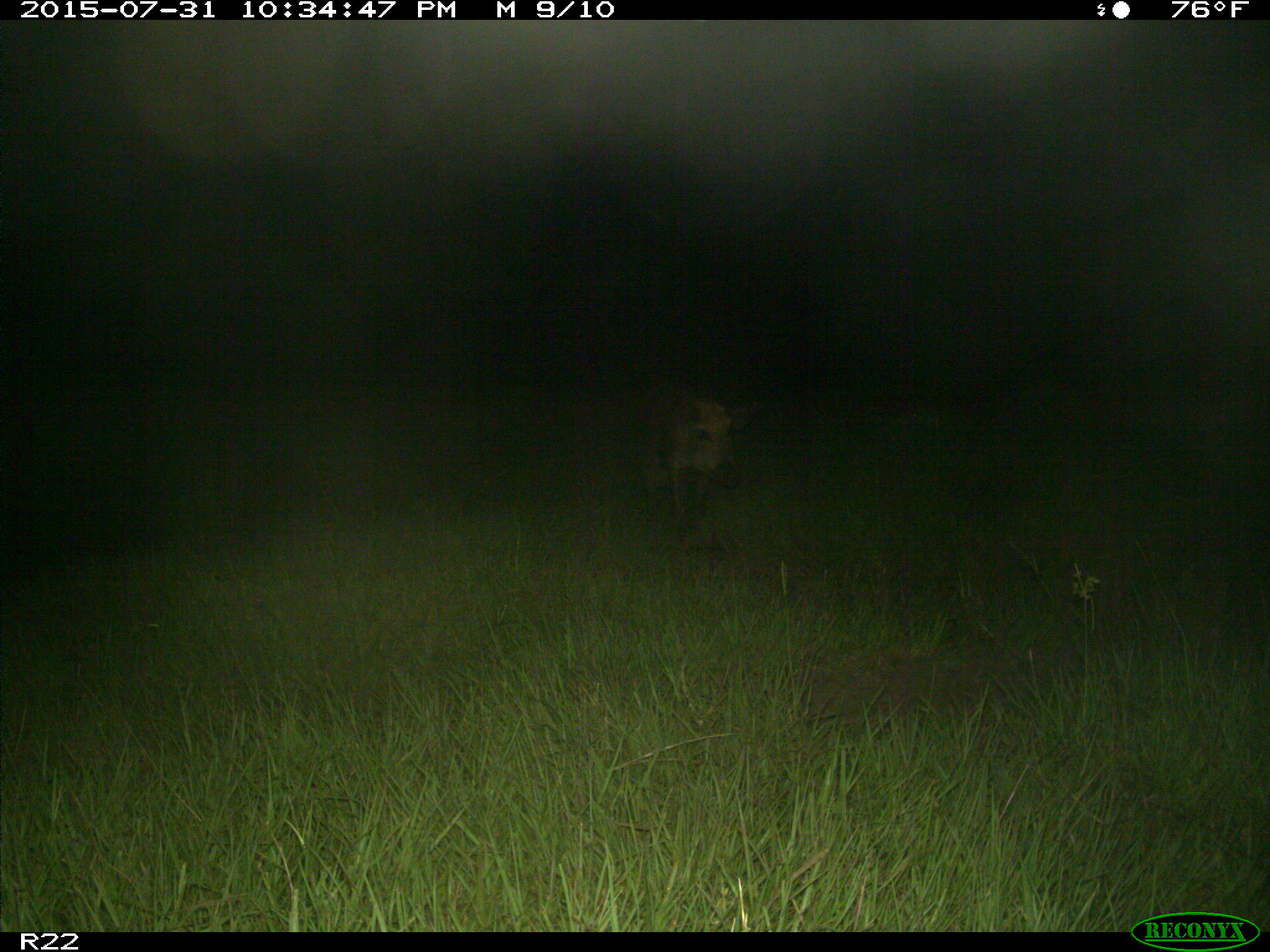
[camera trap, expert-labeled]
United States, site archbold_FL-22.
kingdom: Animalia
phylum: Chordata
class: Mammalia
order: Artiodactyla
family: Suidae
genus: Sus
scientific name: Sus scrofa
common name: wild boar